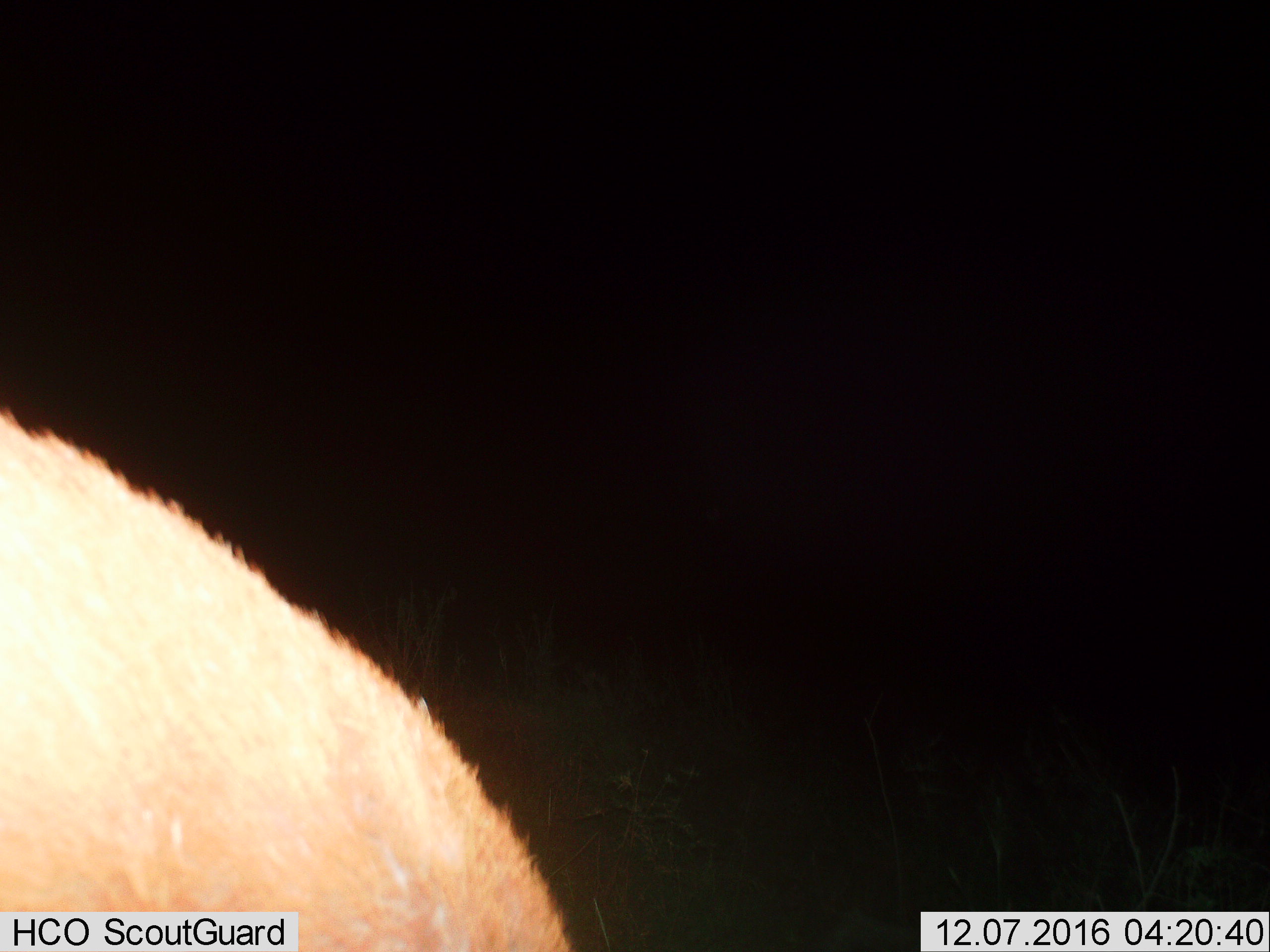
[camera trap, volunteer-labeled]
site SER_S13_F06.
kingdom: Animalia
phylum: Chordata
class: Mammalia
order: Artiodactyla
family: Bovidae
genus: Eudorcas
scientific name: Eudorcas thomsonii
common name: thomson's gazelle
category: gazellethomsons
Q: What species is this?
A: Gazellethomsons (thomson's gazelle) (Eudorcas thomsonii).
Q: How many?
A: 1.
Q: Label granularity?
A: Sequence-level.